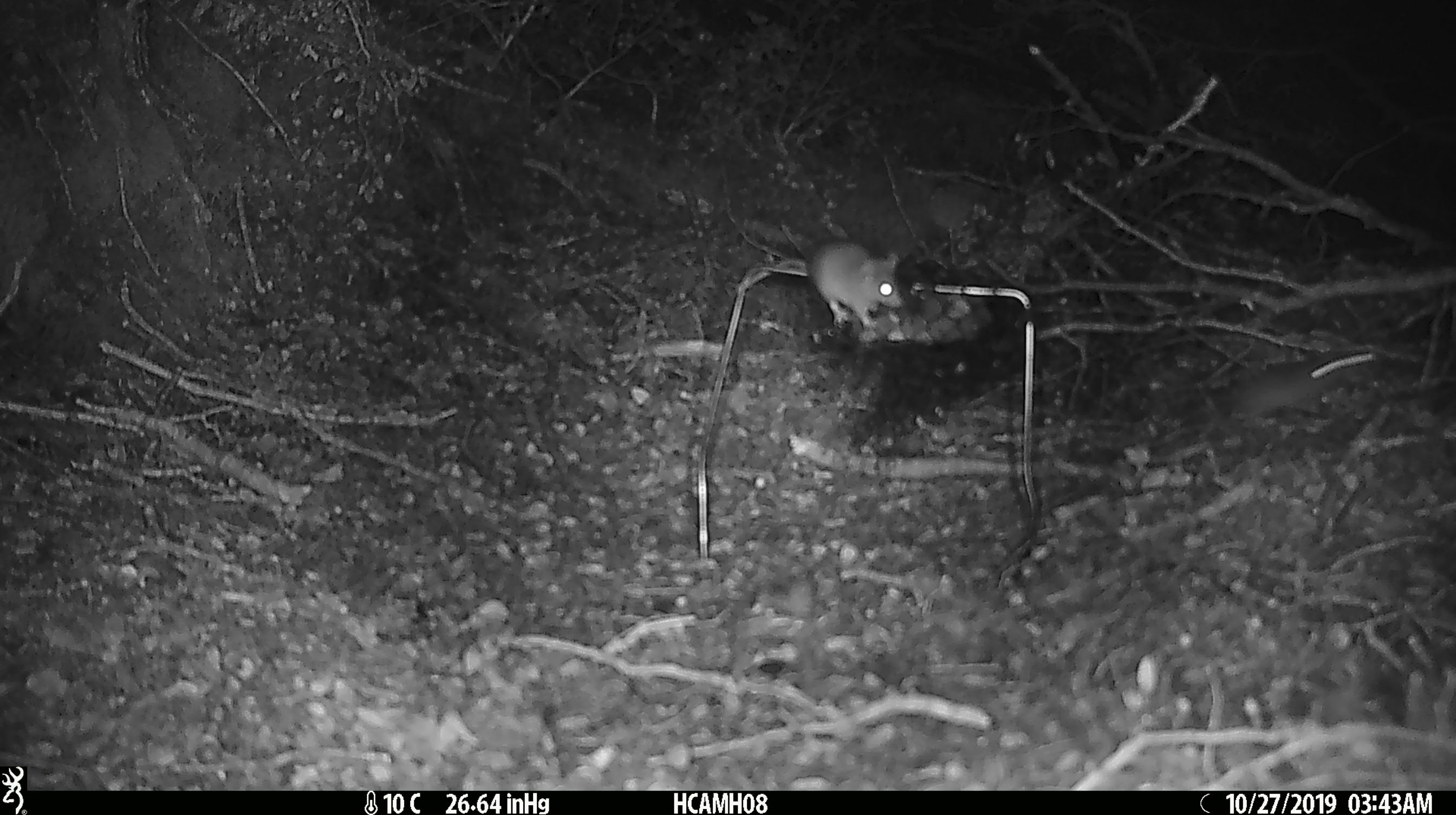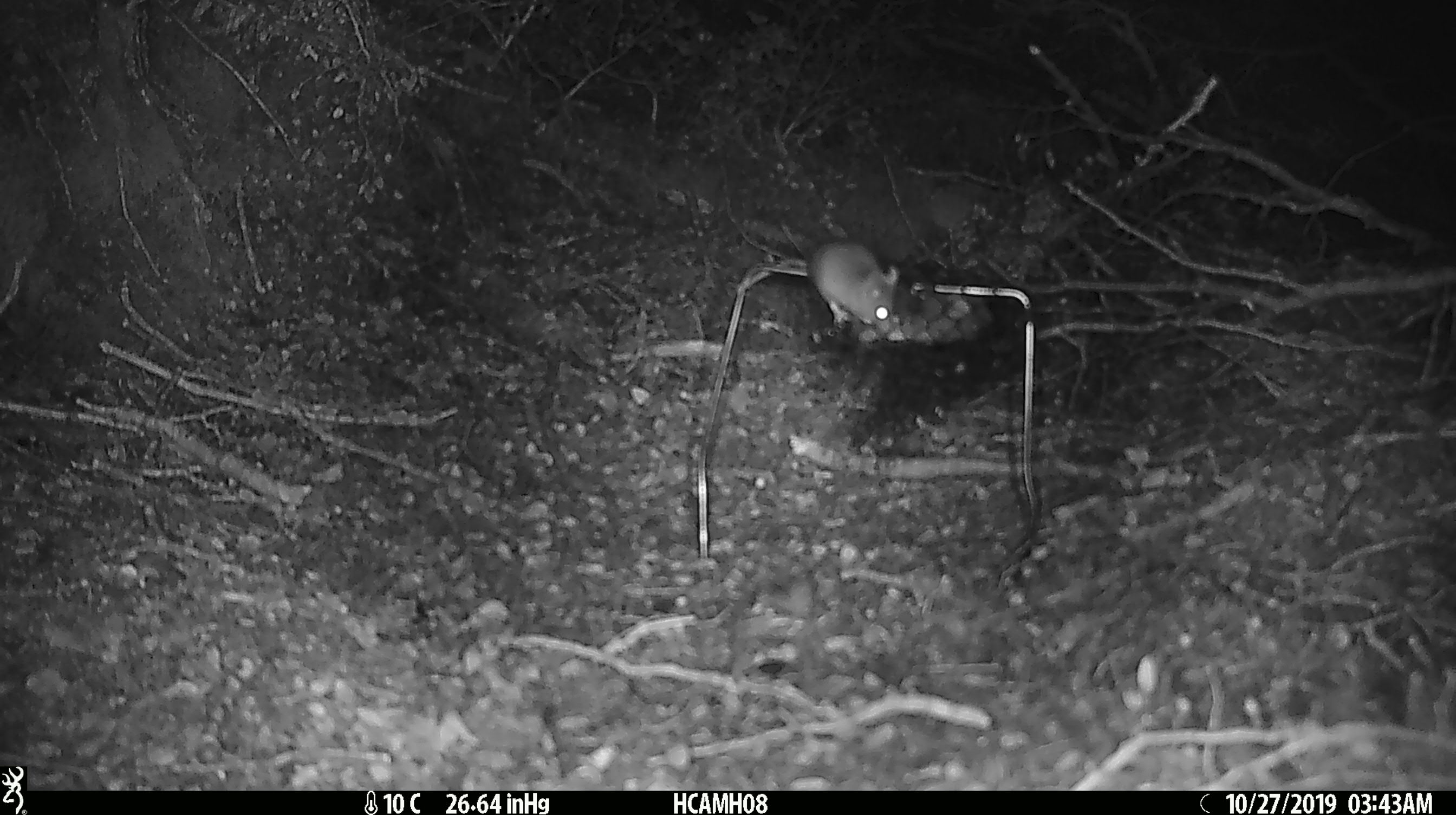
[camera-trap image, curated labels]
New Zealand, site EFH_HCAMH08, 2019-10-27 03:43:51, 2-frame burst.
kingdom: Animalia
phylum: Chordata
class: Mammalia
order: Rodentia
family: Muridae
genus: Mus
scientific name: Mus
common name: mouse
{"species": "mouse (Mus)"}